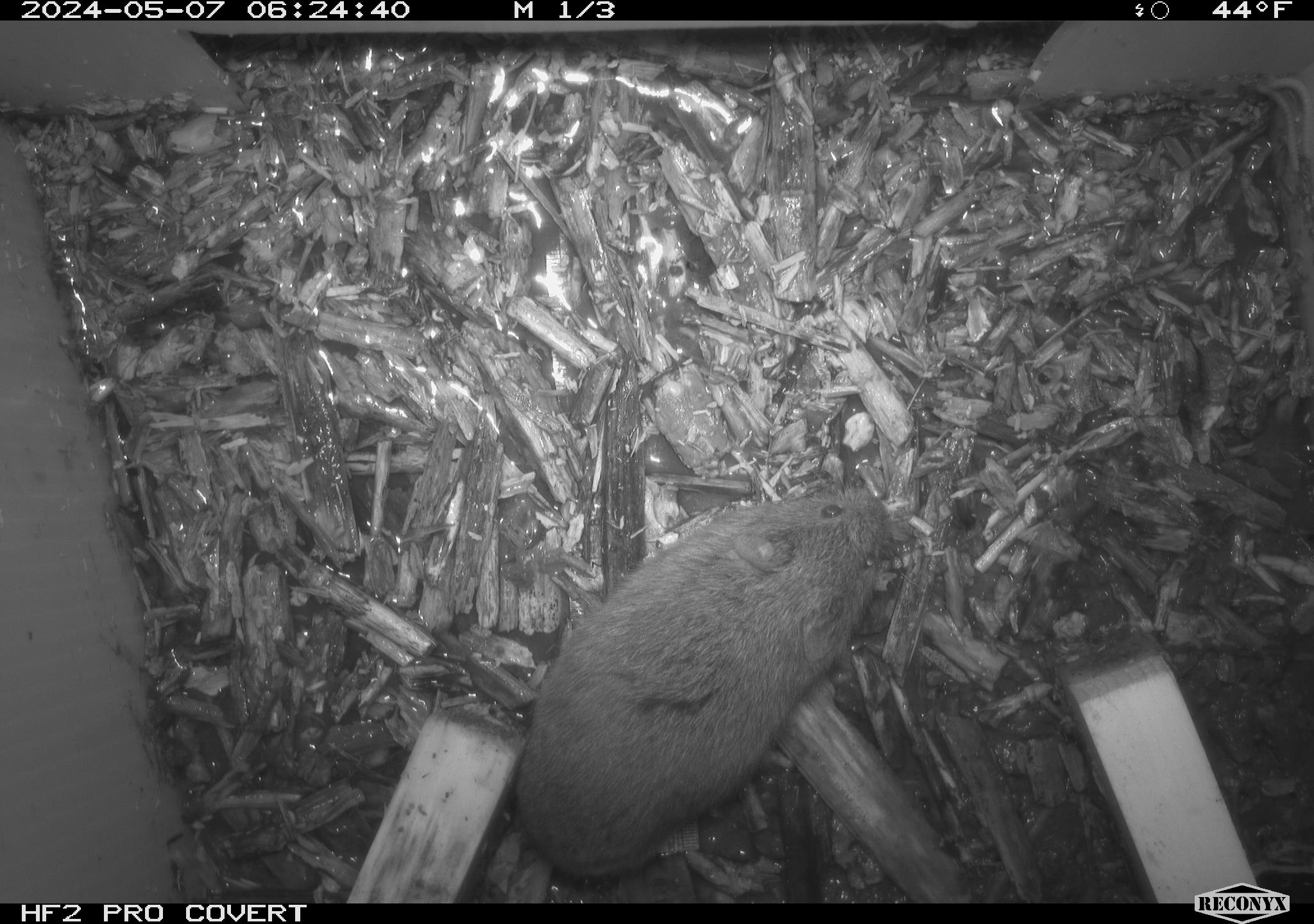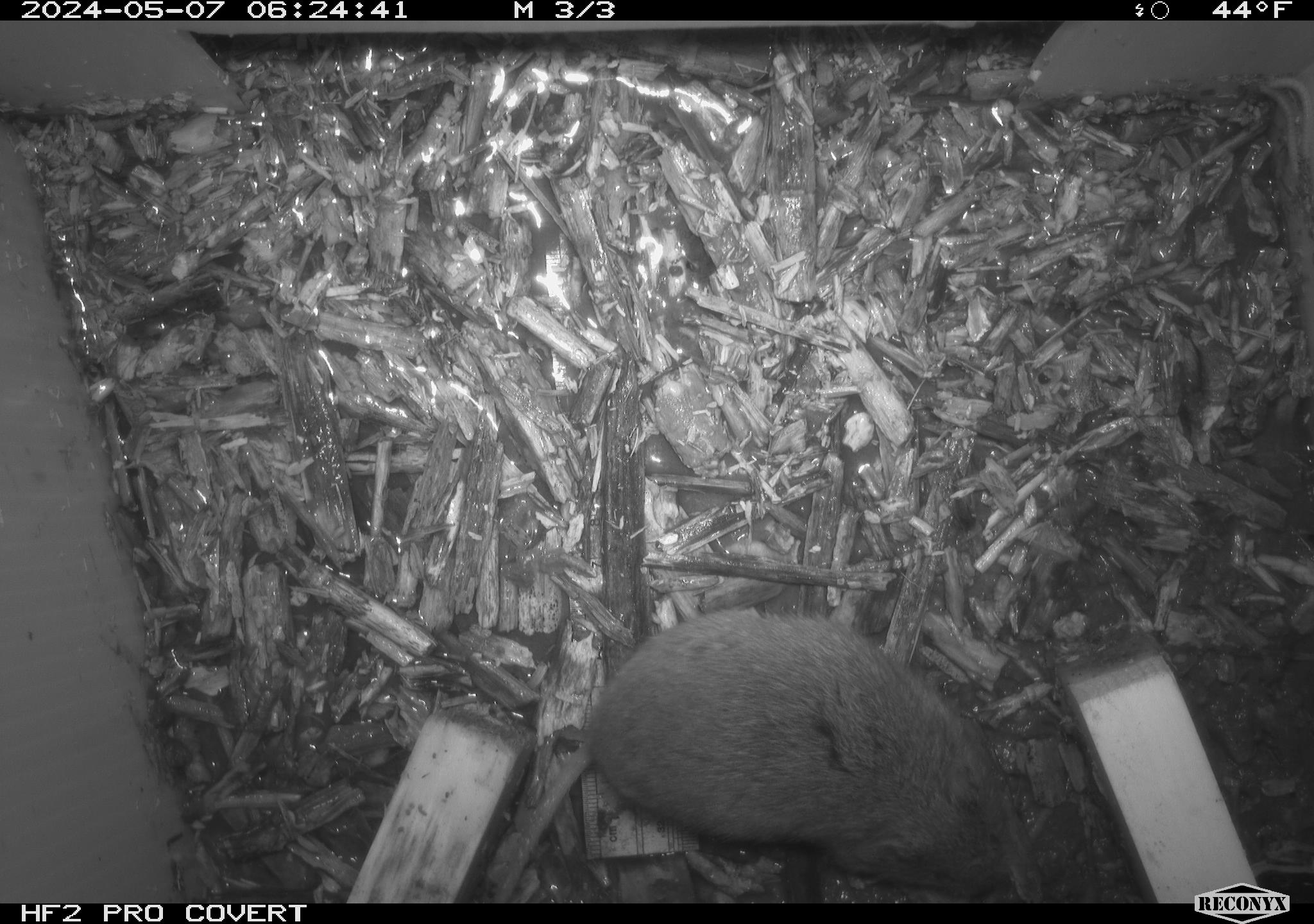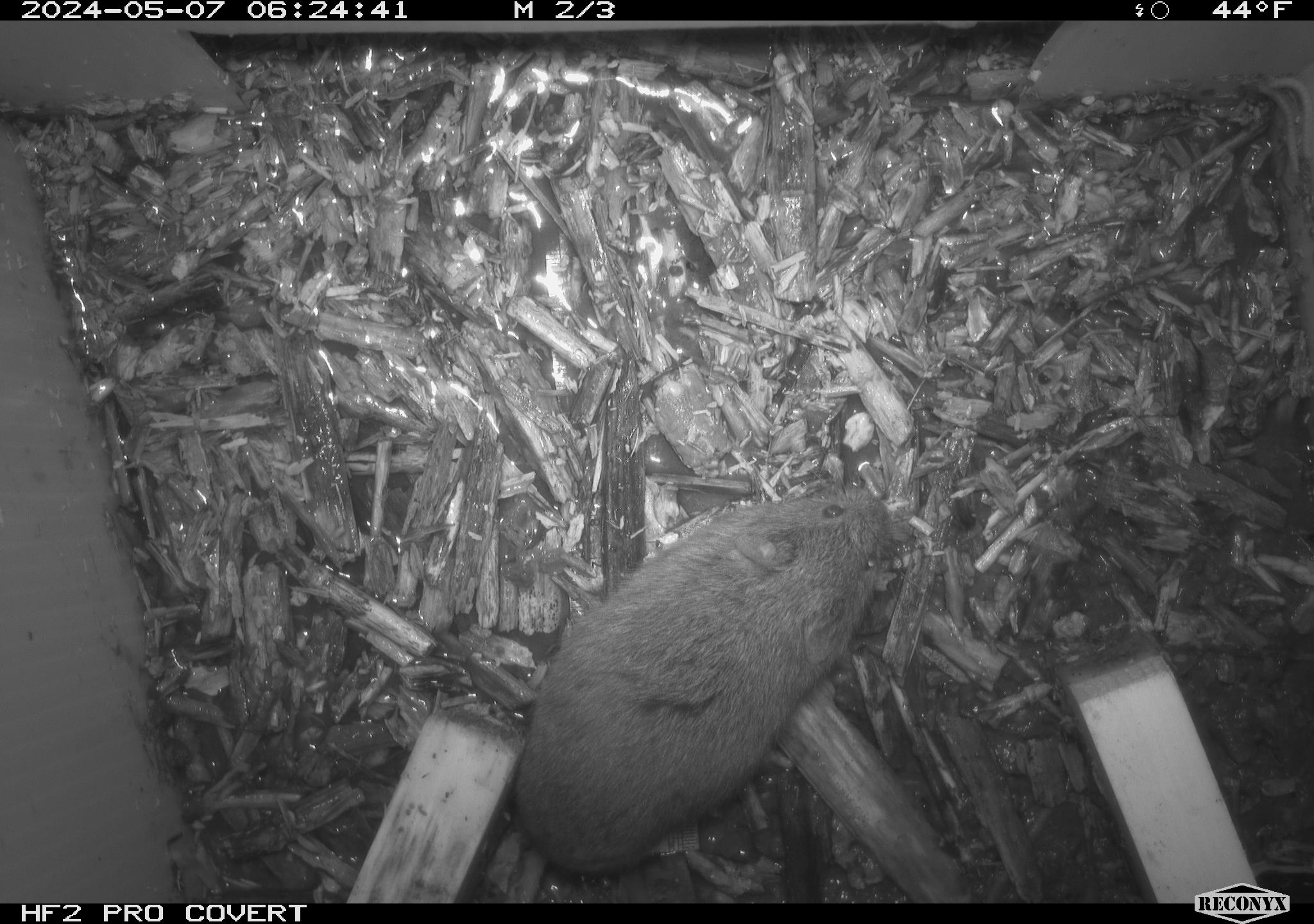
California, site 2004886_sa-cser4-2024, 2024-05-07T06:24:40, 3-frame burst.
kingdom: Animalia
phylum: Chordata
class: Mammalia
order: Rodentia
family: Cricetidae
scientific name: Cricetidae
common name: hamsters, voles, lemmings, and allies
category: cricetidae family